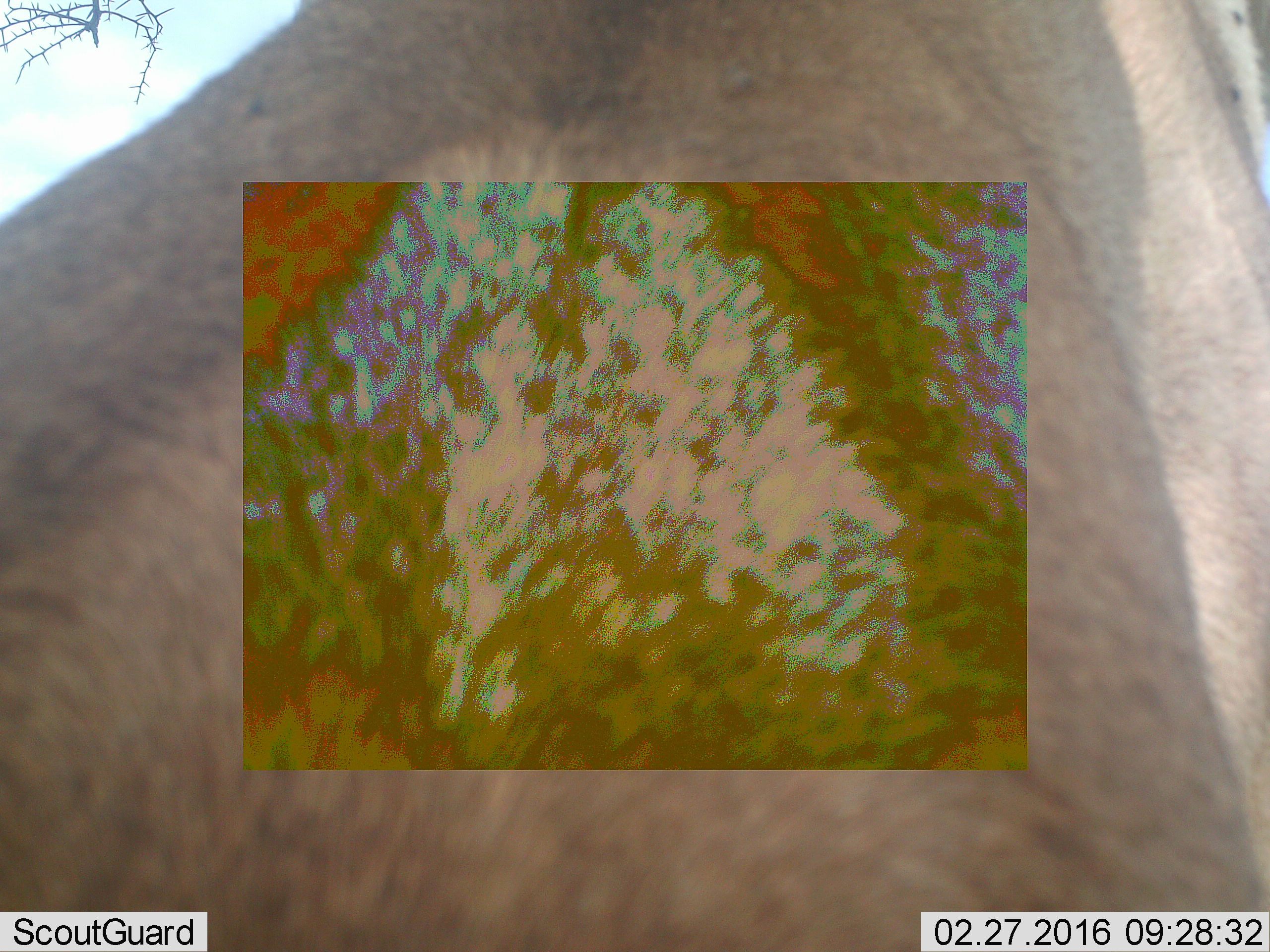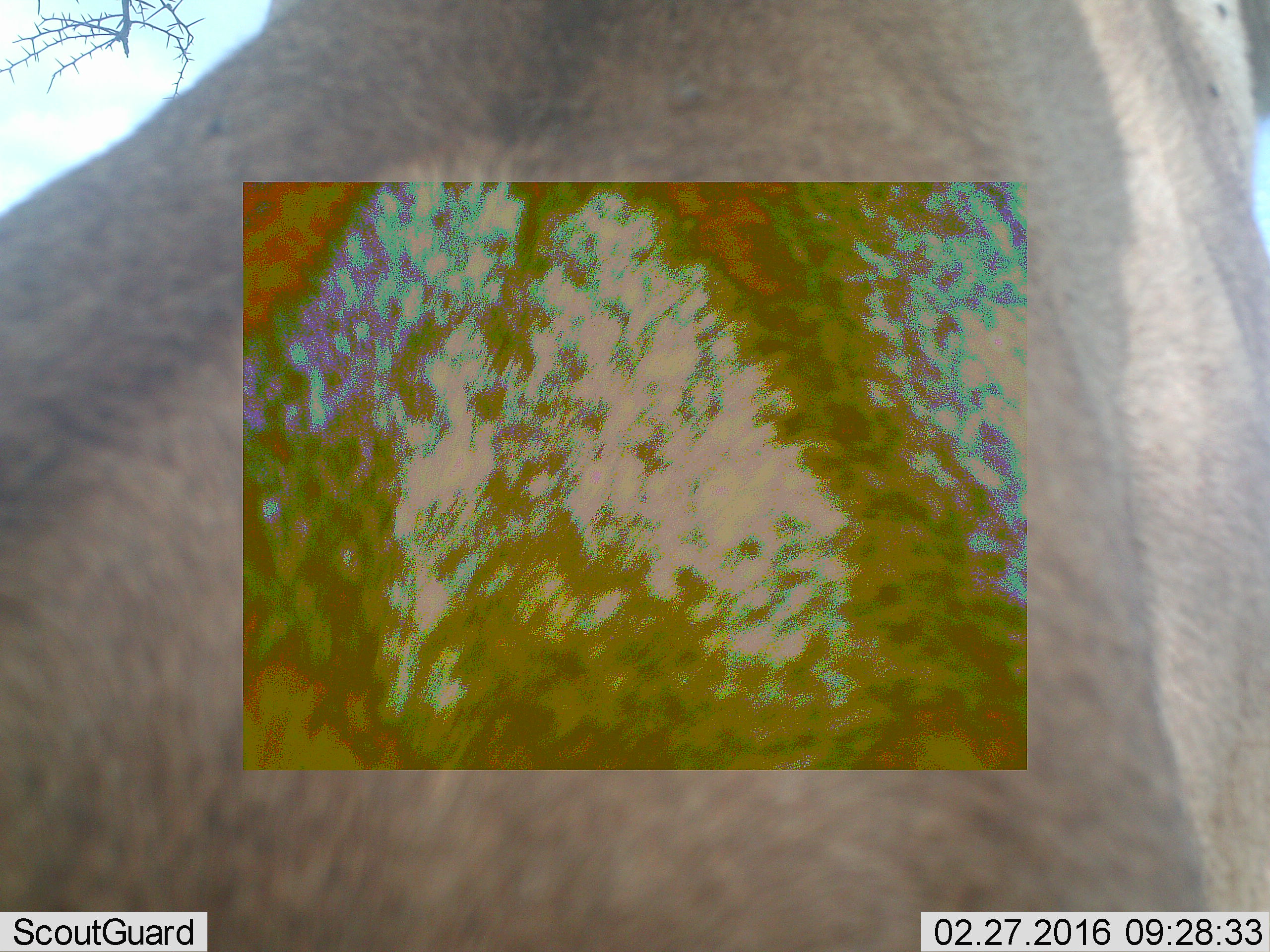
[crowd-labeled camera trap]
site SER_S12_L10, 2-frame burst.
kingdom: Animalia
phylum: Chordata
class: Mammalia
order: Carnivora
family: Felidae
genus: Panthera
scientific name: Panthera leo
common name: lion female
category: lionfemale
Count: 1.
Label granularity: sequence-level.